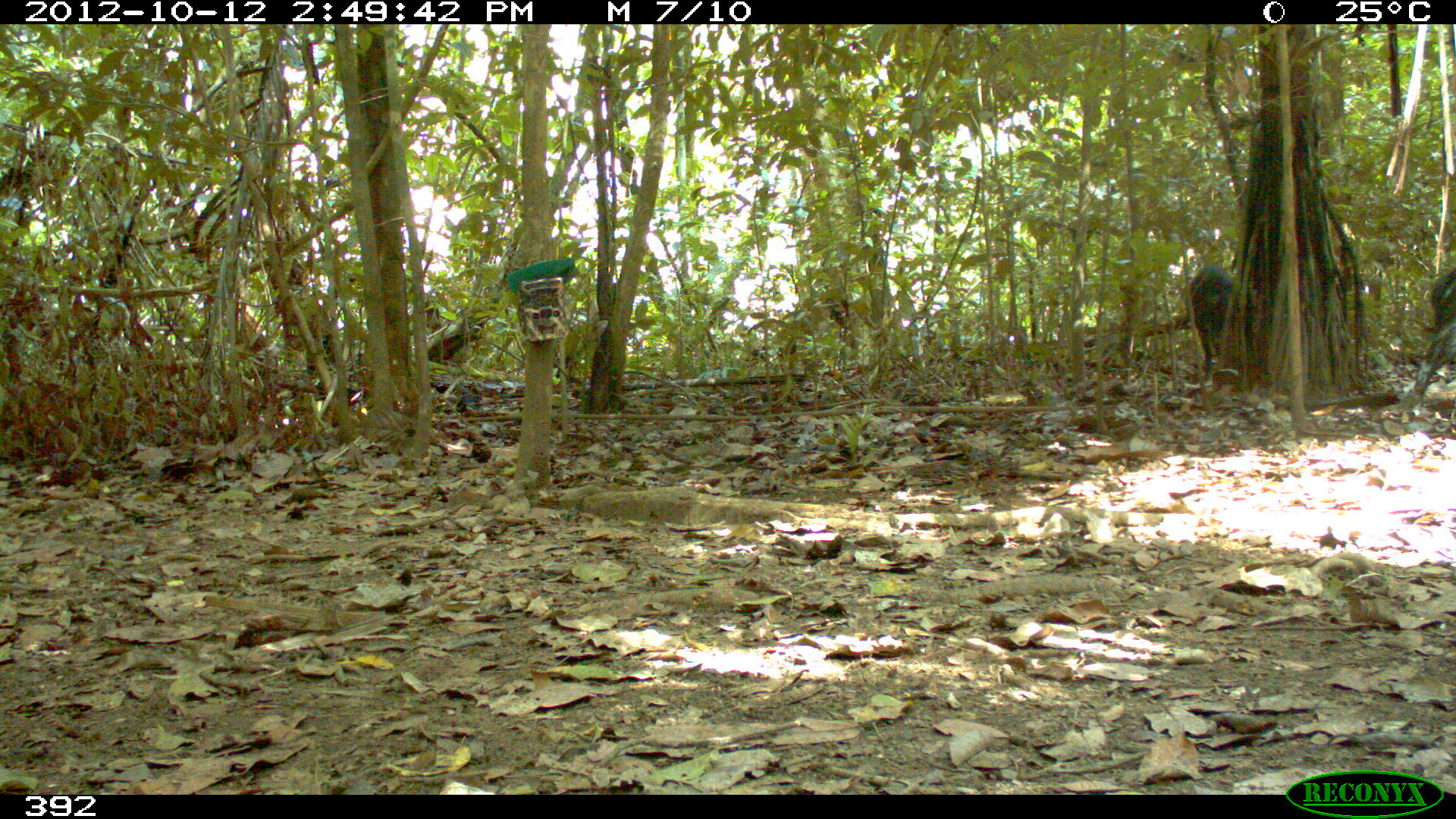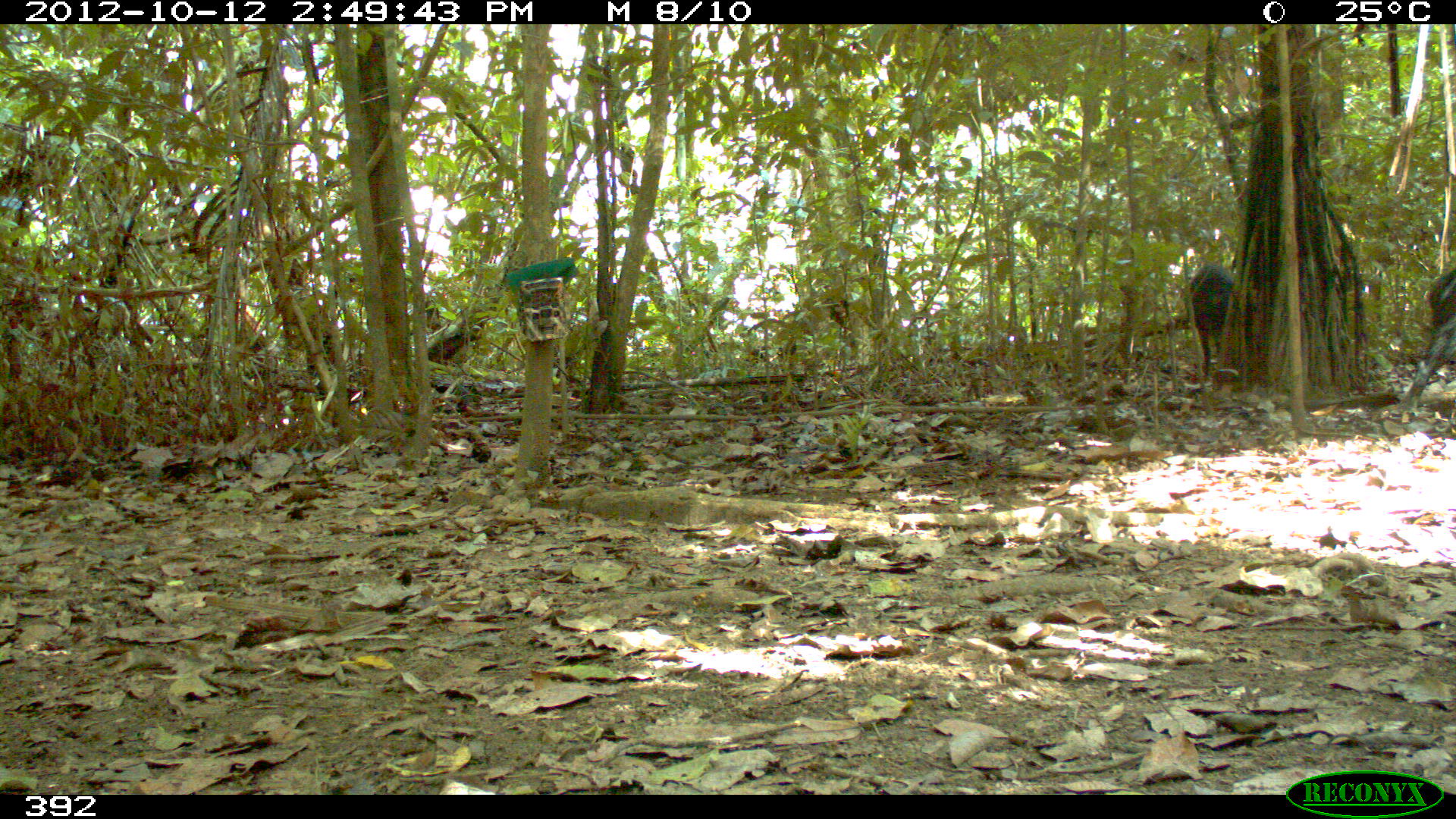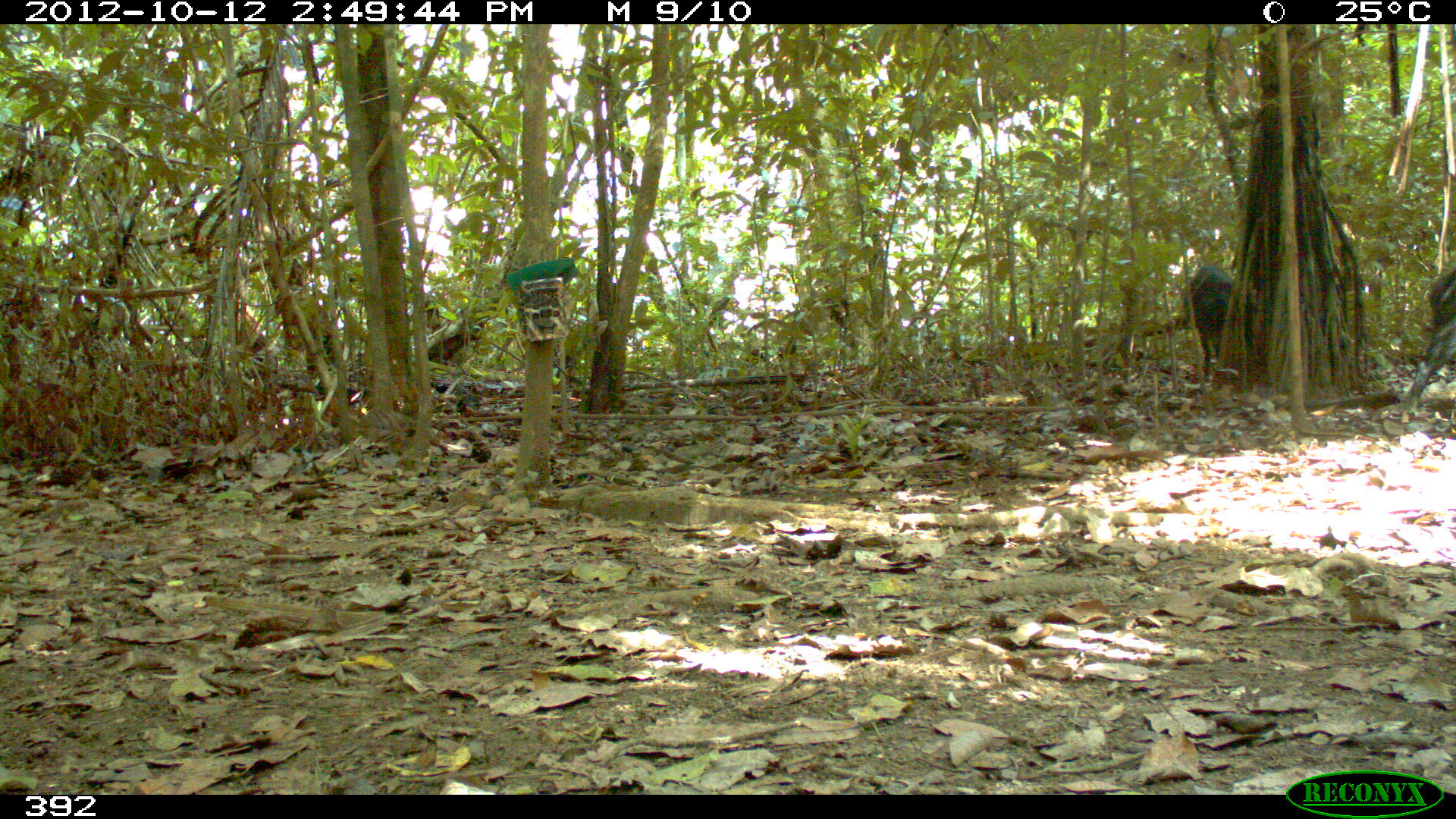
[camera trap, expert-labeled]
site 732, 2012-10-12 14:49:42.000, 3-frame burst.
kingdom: Animalia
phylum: Chordata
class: Mammalia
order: Artiodactyla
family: Tayassuidae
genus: Tayassu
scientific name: Tayassu pecari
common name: white-lipped peccary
Tayassu pecari (white-lipped peccary).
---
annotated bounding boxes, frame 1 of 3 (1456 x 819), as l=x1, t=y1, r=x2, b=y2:
tayassu pecari: l=1398, t=263, r=1456, b=409; l=1189, t=265, r=1235, b=380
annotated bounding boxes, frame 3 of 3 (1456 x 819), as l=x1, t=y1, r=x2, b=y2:
tayassu pecari: l=1400, t=260, r=1456, b=413; l=1183, t=263, r=1234, b=382